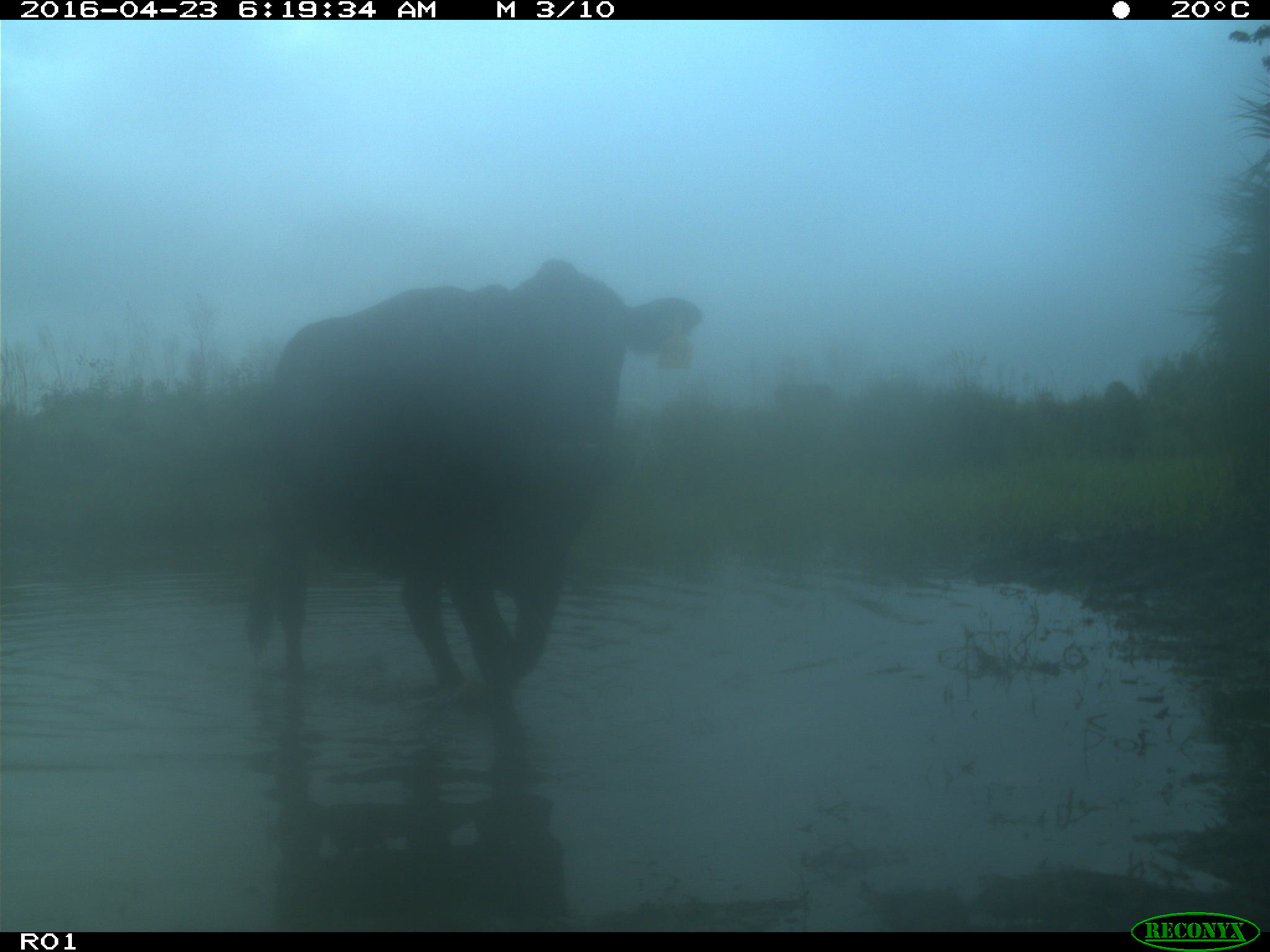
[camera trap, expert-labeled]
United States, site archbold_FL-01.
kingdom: Animalia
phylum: Chordata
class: Mammalia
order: Artiodactyla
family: Bovidae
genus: Bos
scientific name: Bos taurus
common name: domestic cow